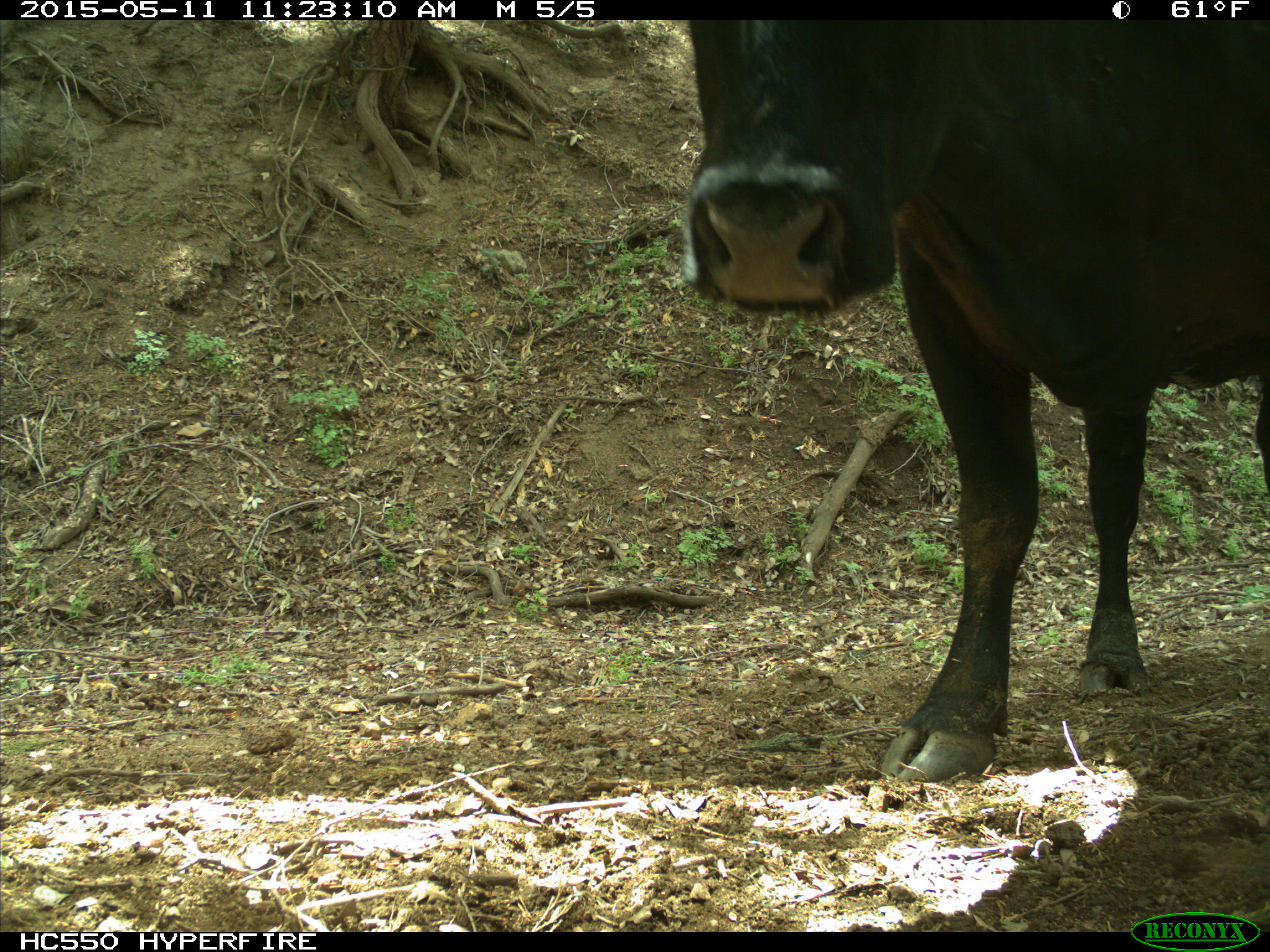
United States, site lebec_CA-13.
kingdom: Animalia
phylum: Chordata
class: Mammalia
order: Artiodactyla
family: Bovidae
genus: Bos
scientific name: Bos taurus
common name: domestic cow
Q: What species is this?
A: Bos taurus (domestic cow).